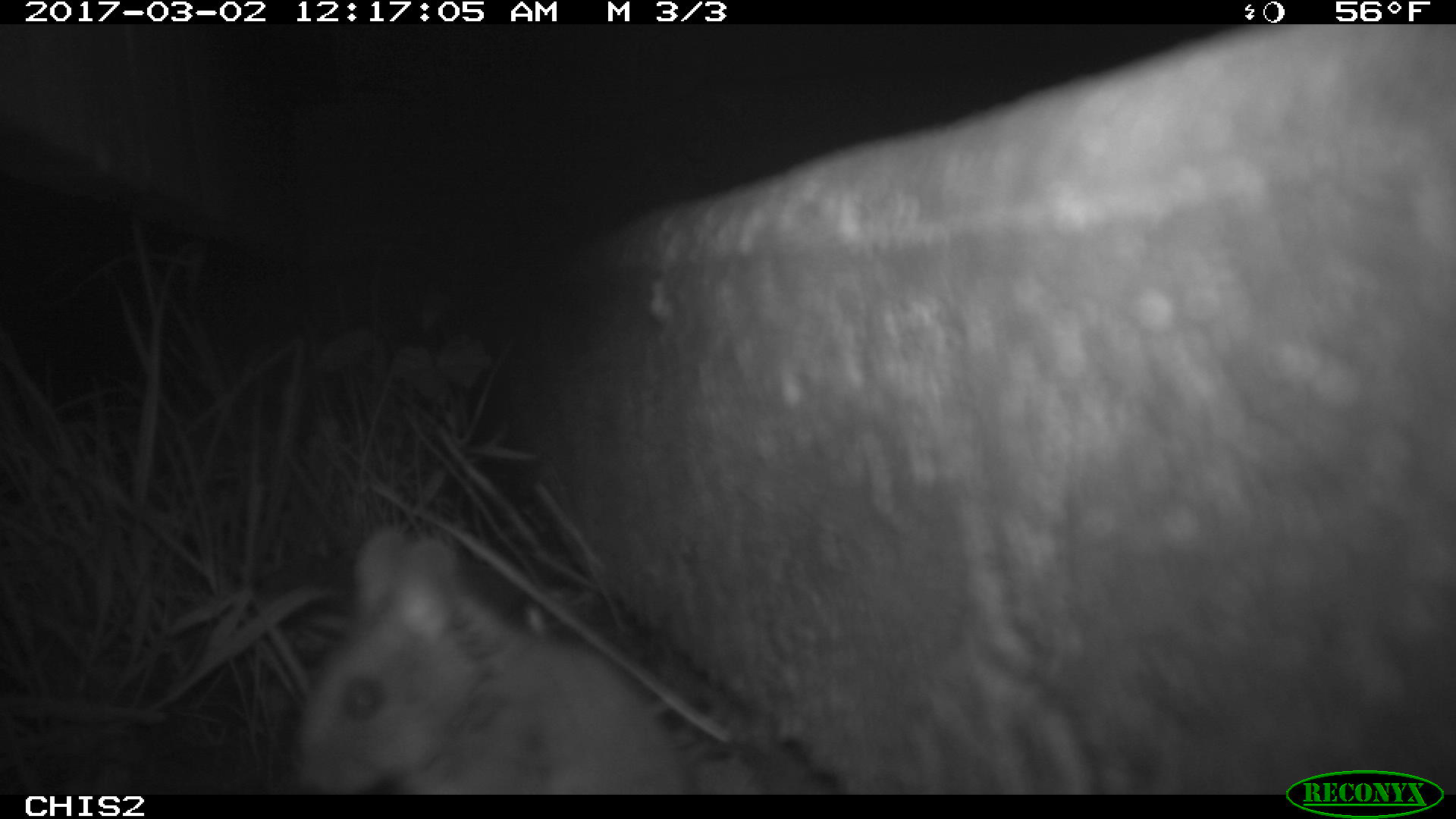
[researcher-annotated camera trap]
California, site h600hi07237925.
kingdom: Animalia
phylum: Chordata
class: Mammalia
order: Rodentia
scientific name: Rodentia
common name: rodent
Rodent (Rodentia).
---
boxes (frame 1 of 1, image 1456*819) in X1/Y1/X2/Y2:
rodent: 284/521/687/793